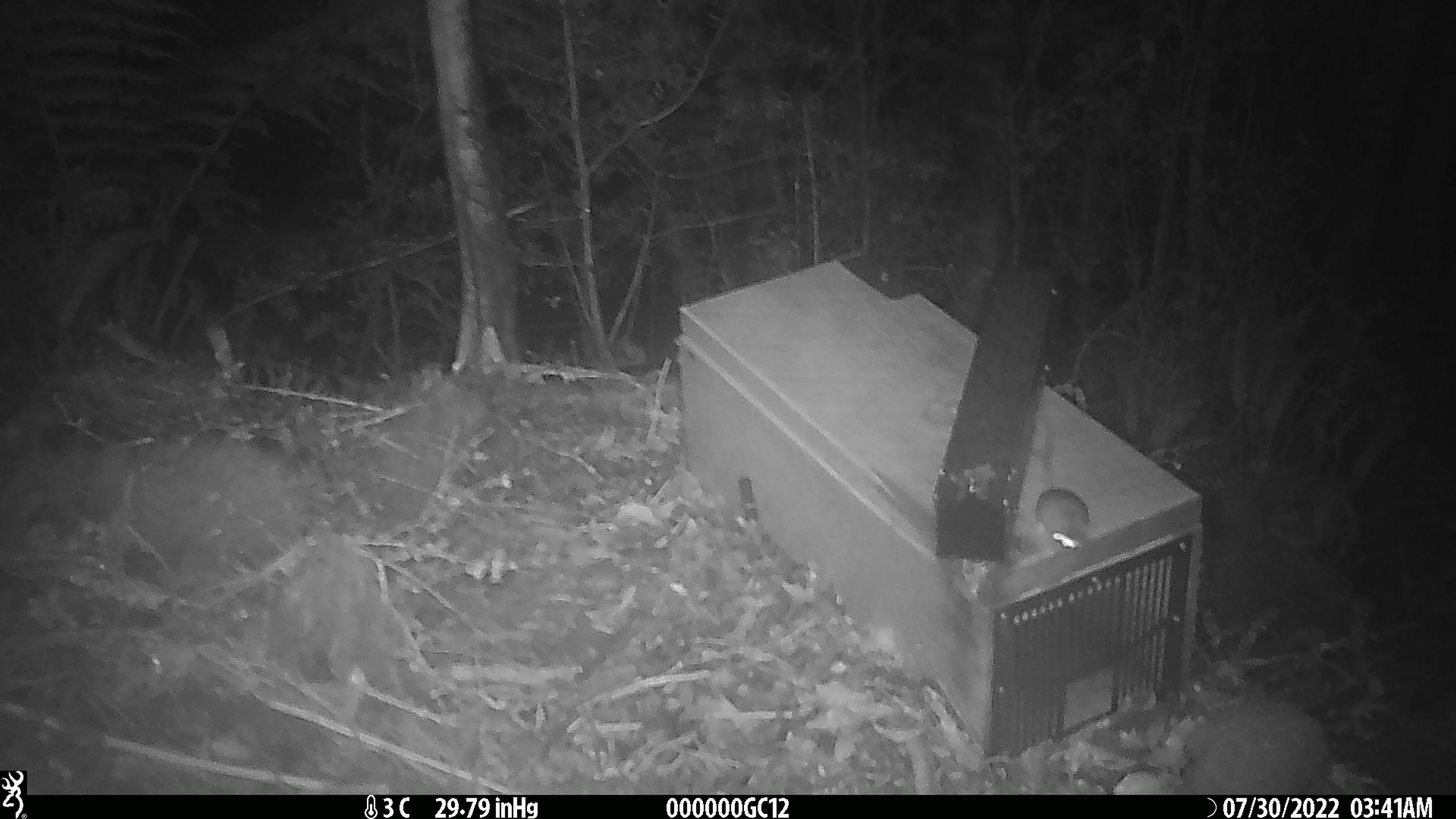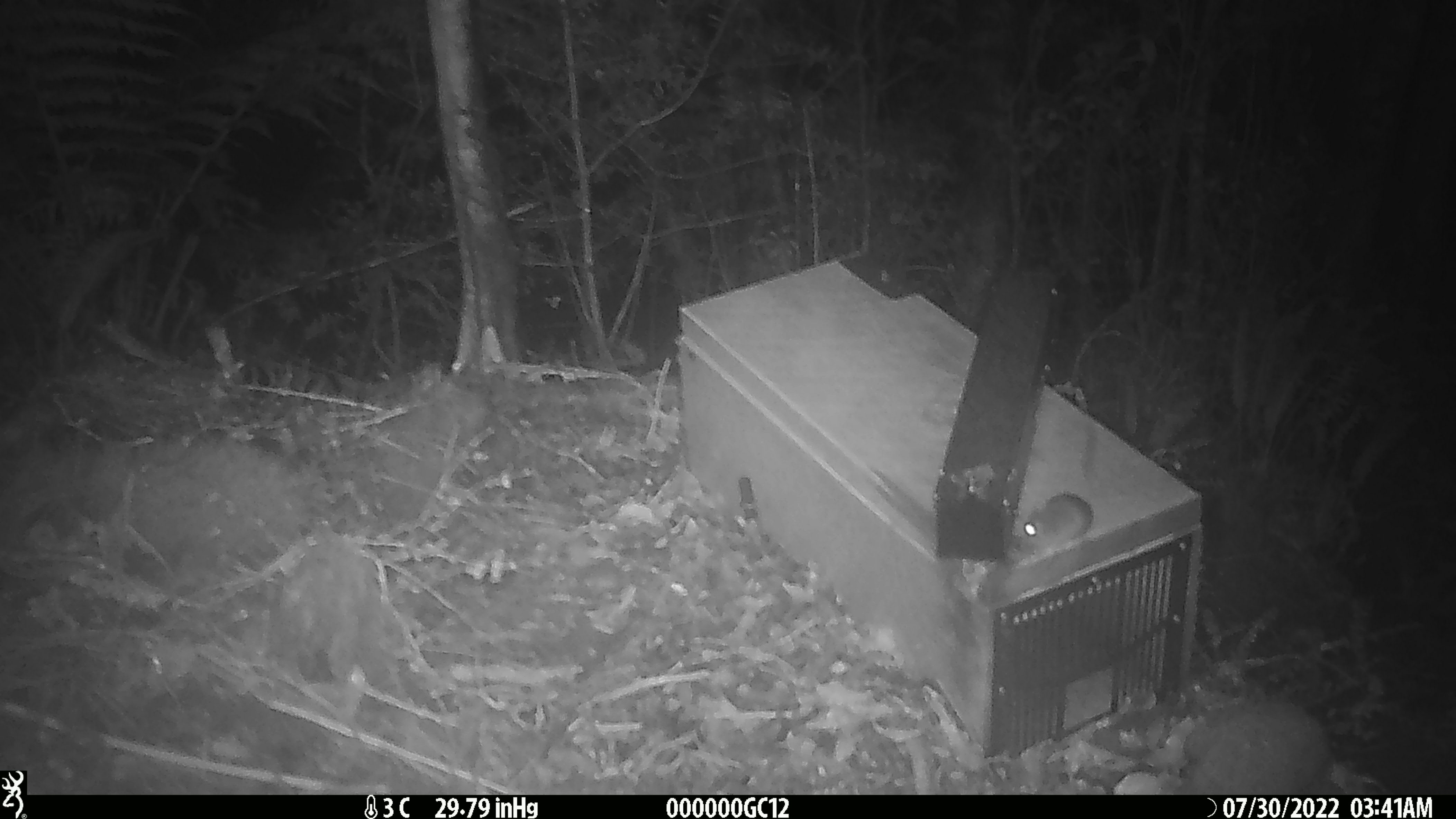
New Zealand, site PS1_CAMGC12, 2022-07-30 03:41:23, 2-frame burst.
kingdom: Animalia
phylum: Chordata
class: Mammalia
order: Rodentia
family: Muridae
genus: Mus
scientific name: Mus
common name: mouse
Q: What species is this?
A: Mouse (Mus).